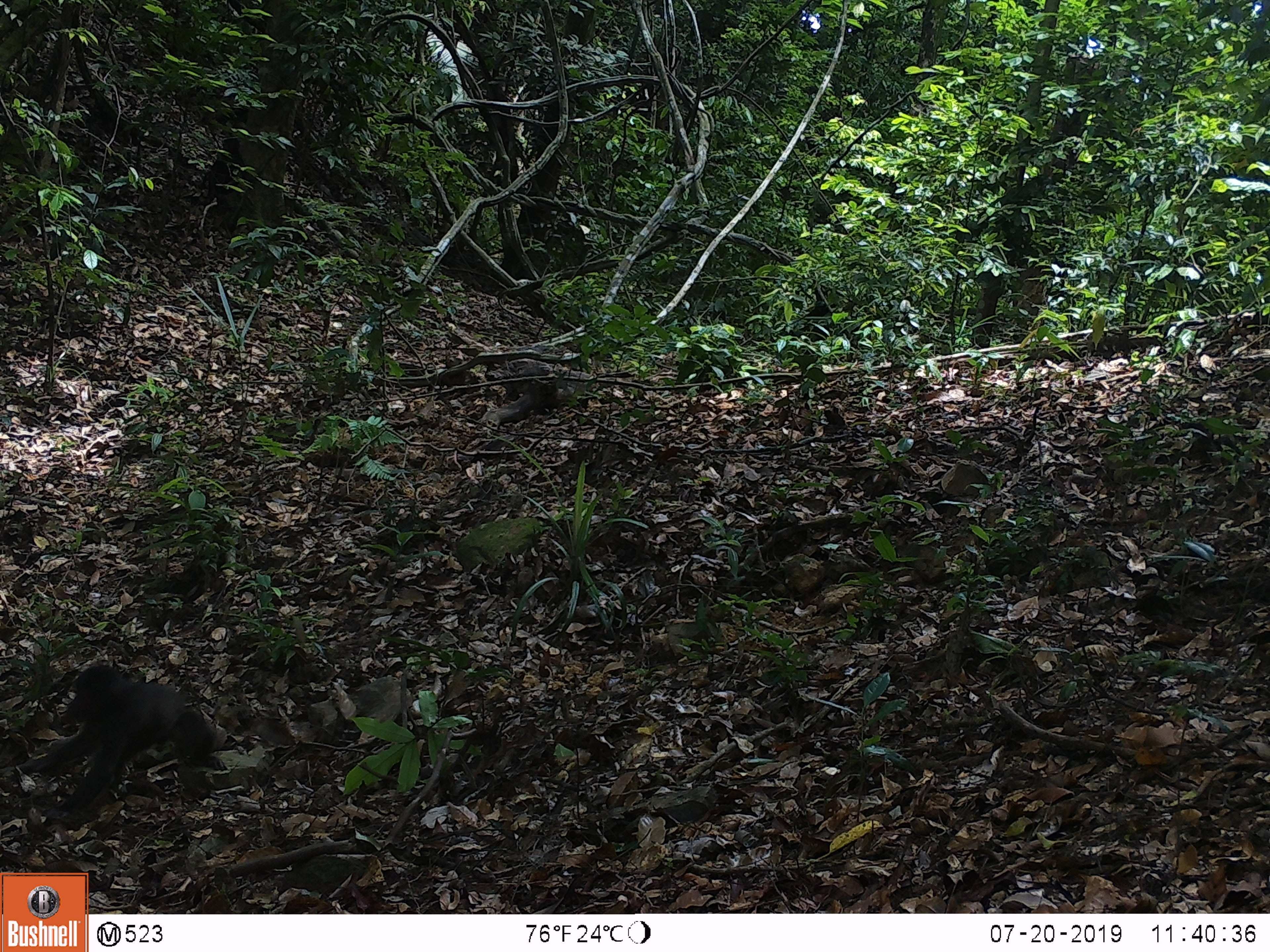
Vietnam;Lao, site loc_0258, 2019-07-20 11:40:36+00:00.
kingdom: Animalia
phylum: Chordata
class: Mammalia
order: Primates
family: Cercopithecidae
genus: Macaca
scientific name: Macaca arctoides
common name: stump-tailed macaque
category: stump tailed macaque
Stump tailed macaque (stump-tailed macaque) (Macaca arctoides). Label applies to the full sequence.